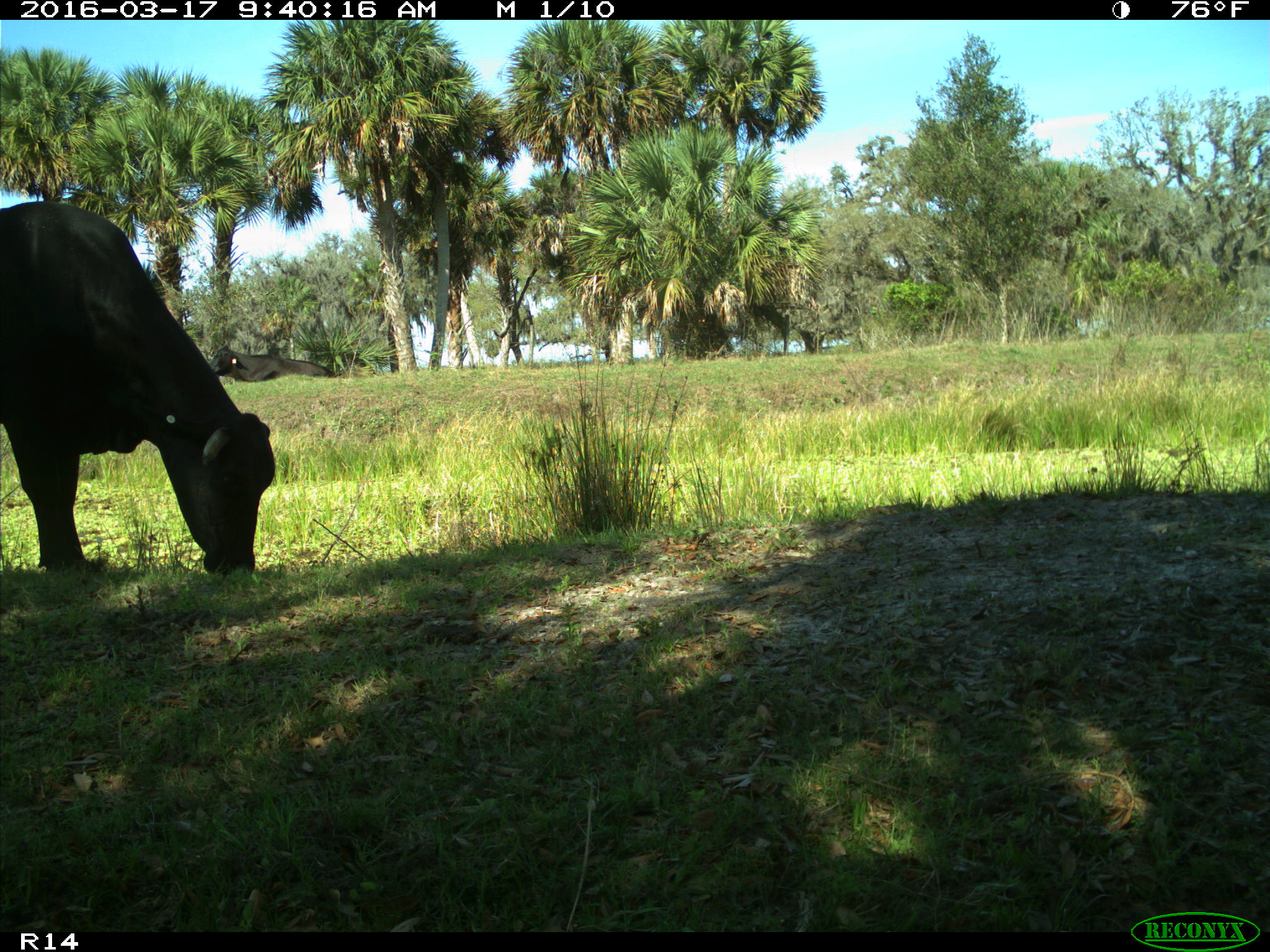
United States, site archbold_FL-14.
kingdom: Animalia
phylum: Chordata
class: Mammalia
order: Artiodactyla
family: Bovidae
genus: Bos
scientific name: Bos taurus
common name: domestic cow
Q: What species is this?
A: Bos taurus (domestic cow).